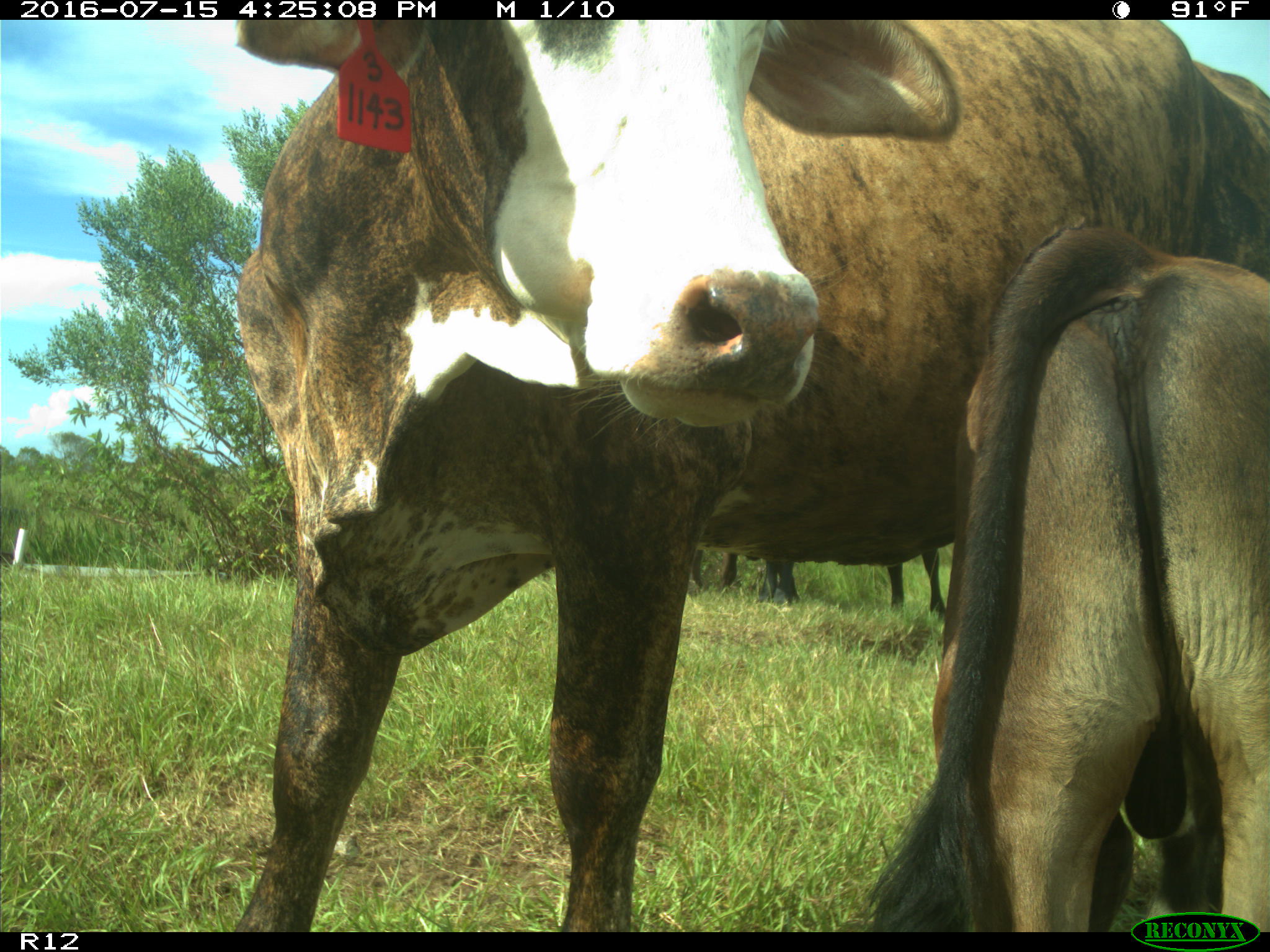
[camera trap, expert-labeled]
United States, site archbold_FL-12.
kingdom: Animalia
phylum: Chordata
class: Mammalia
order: Artiodactyla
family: Bovidae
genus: Bos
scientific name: Bos taurus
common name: domestic cow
Bos taurus (domestic cow).